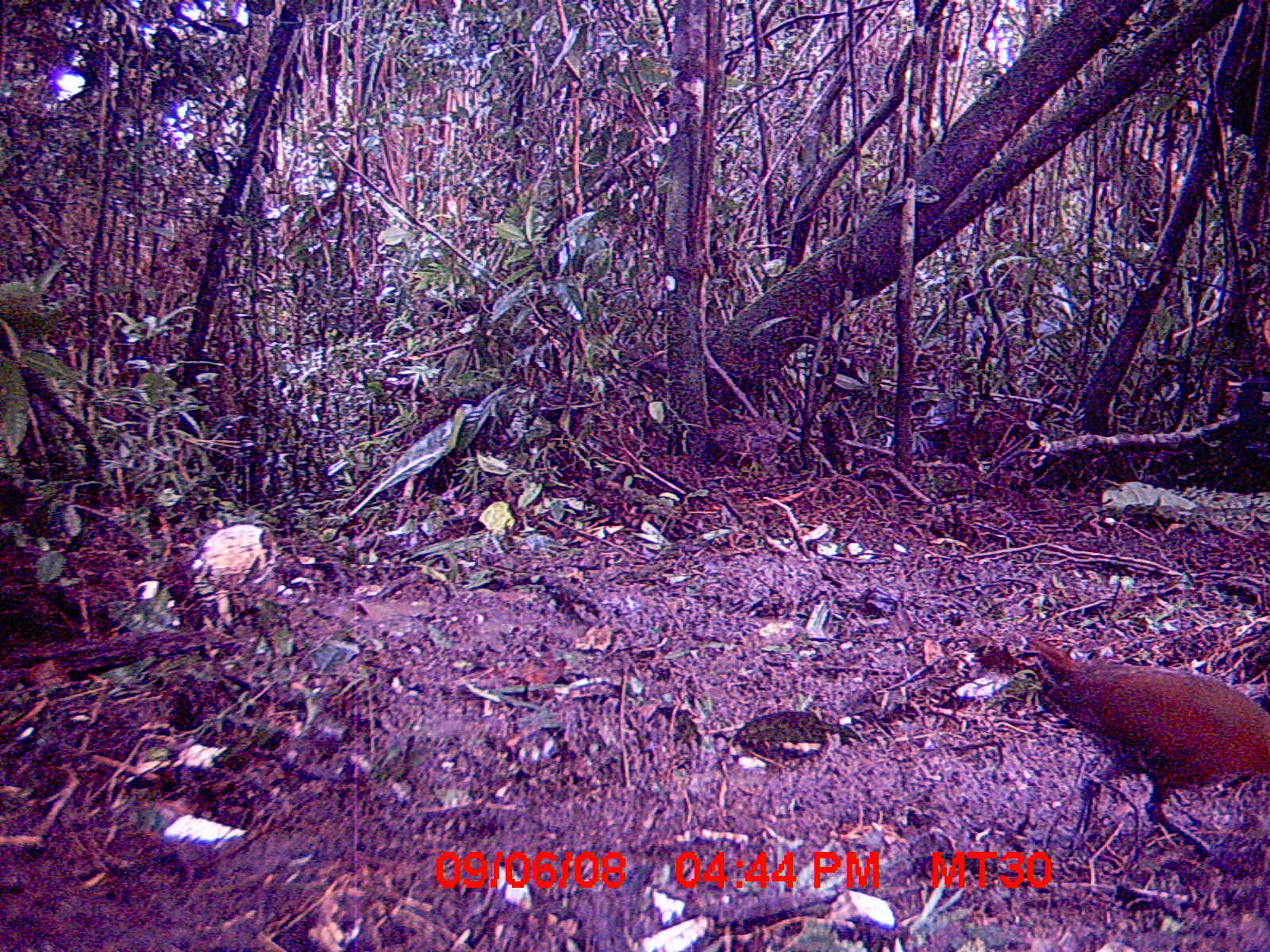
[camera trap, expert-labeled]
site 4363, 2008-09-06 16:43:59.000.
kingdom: Animalia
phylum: Chordata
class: Aves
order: Gruiformes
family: Sarothruridae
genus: Mentocrex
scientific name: Mentocrex kioloides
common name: madagascar wood rail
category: canirallus kioloides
Canirallus kioloides (madagascar wood rail) (Mentocrex kioloides), count 1.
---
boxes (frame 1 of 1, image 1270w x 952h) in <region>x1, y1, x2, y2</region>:
canirallus kioloides: <region>1031, 636, 1269, 858</region>